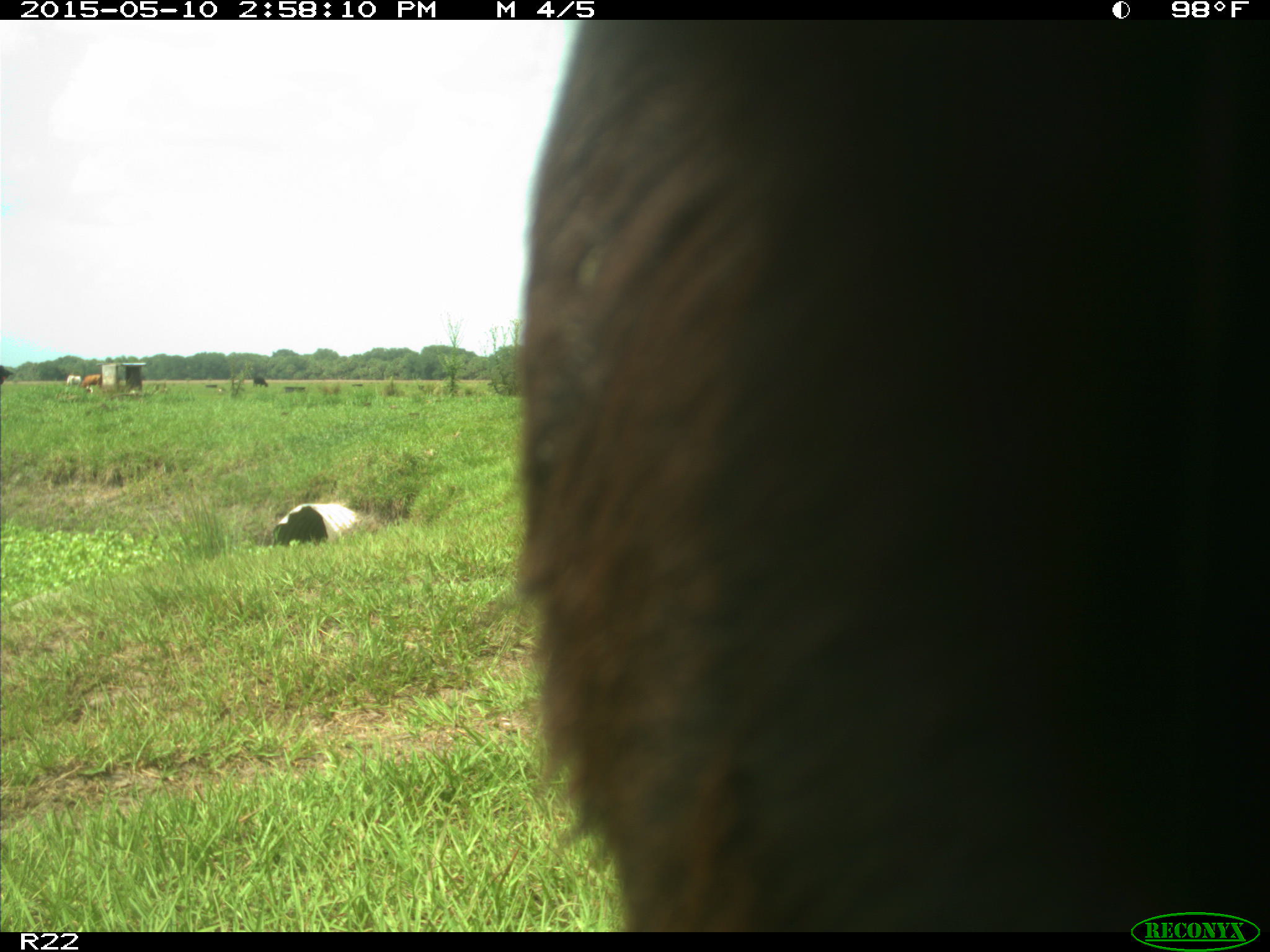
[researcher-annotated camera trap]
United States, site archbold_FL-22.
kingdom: Animalia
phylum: Chordata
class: Mammalia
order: Artiodactyla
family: Bovidae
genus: Bos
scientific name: Bos taurus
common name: domestic cow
Bos taurus (domestic cow).